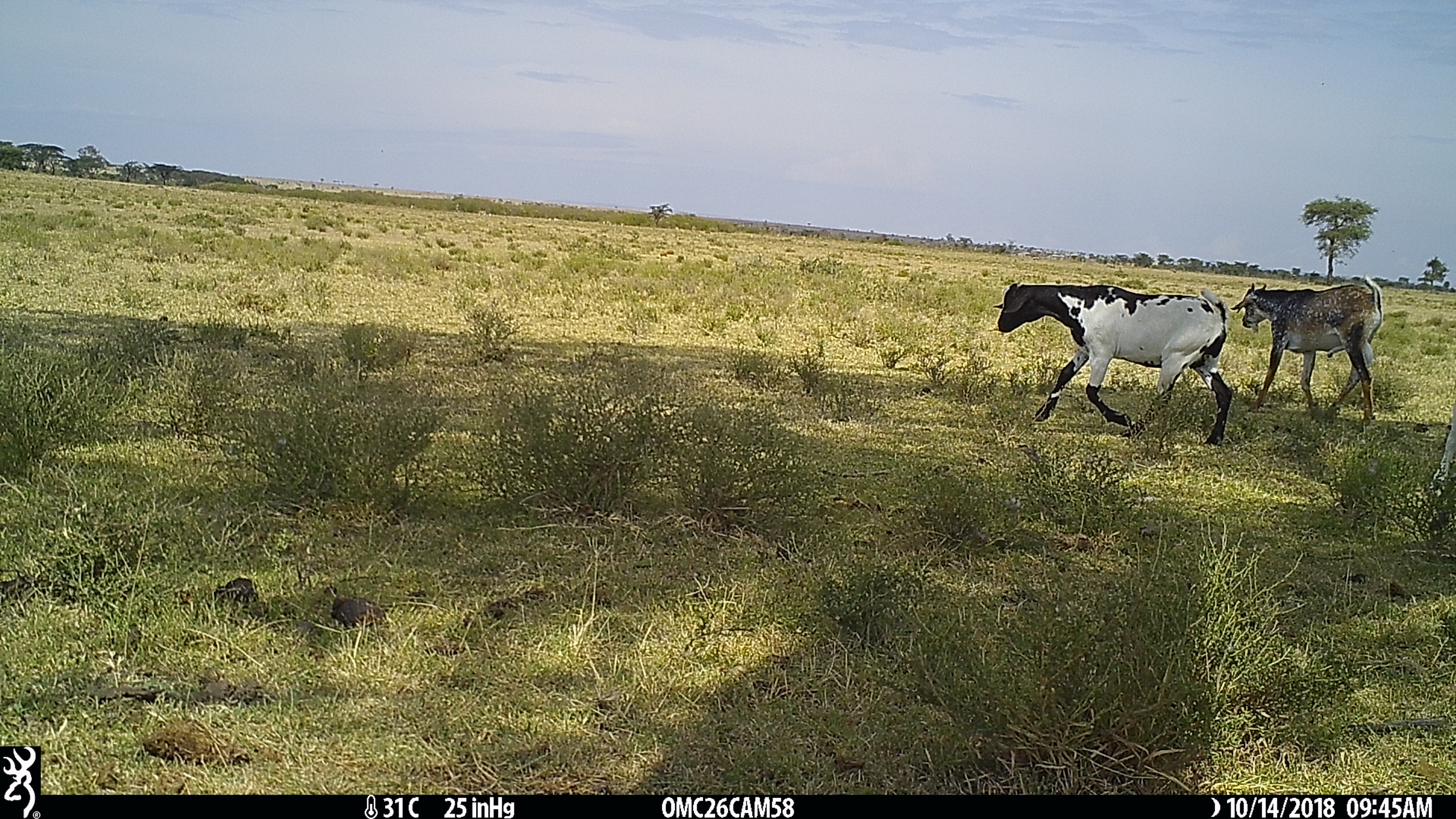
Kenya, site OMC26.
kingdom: Animalia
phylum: Chordata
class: Mammalia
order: Artiodactyla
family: Bovidae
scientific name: Bovidae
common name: sheep or goat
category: shoat